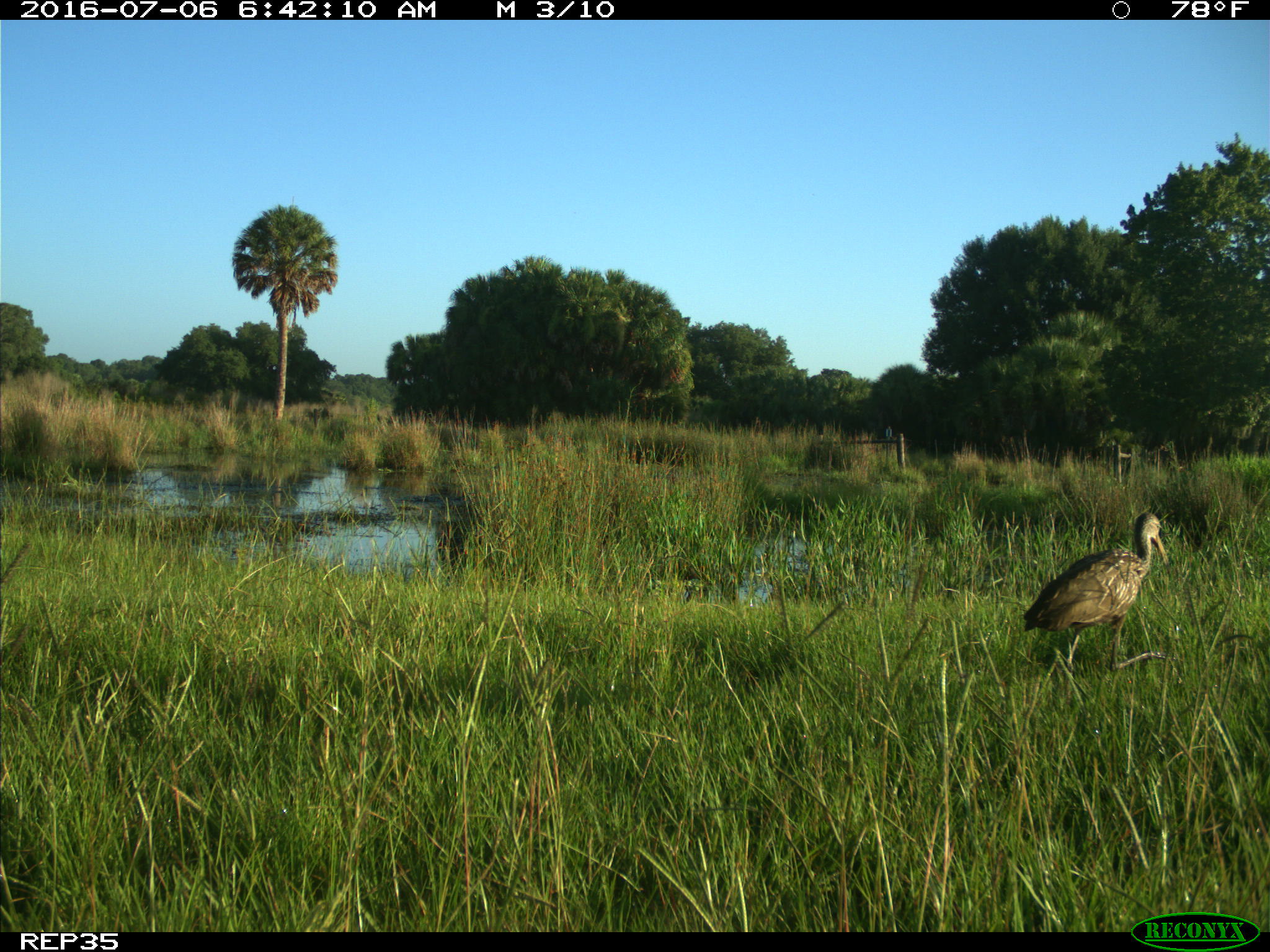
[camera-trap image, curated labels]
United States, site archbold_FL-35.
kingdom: Animalia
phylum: Chordata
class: Aves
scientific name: Aves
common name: birds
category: unidentified bird